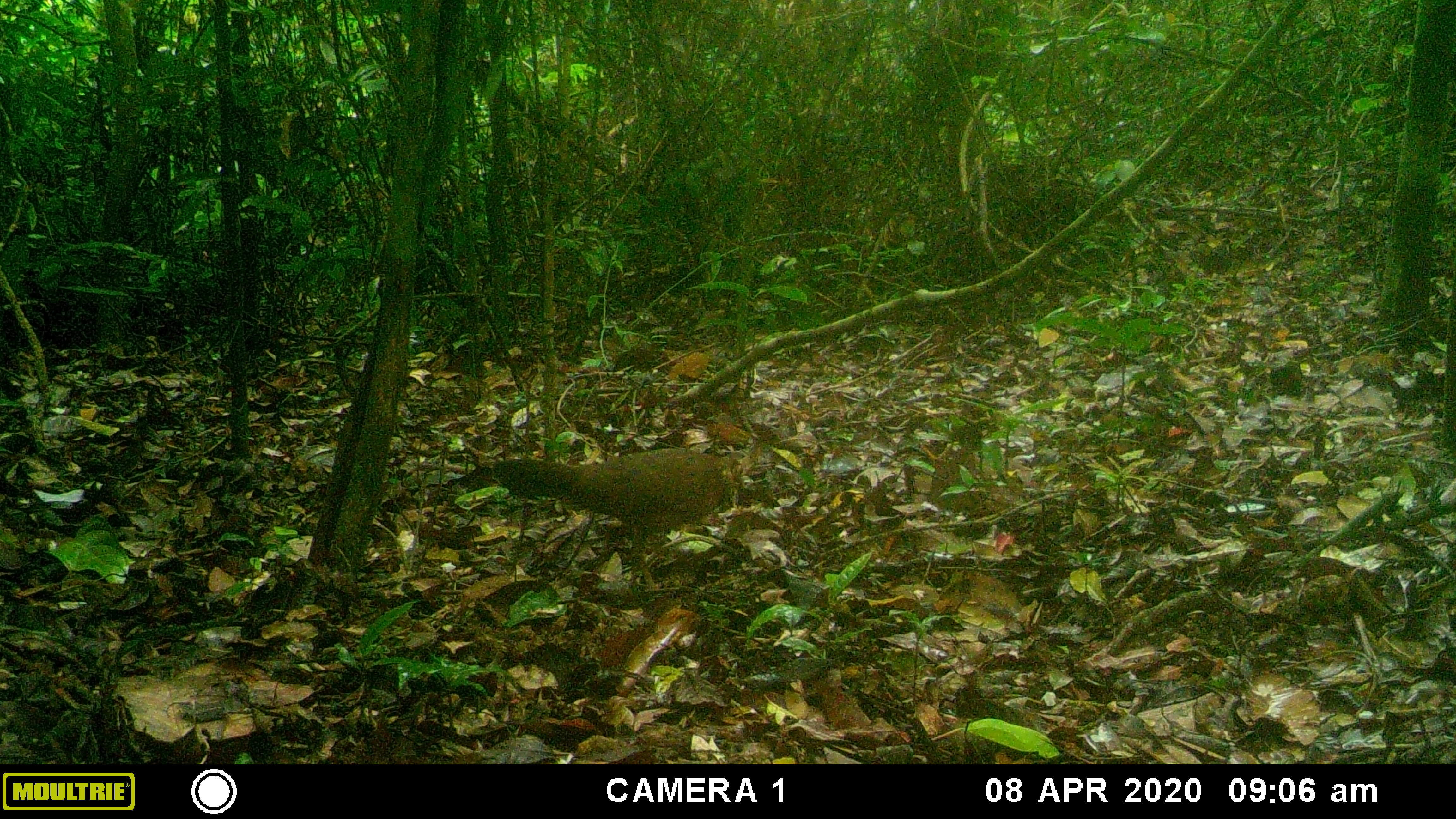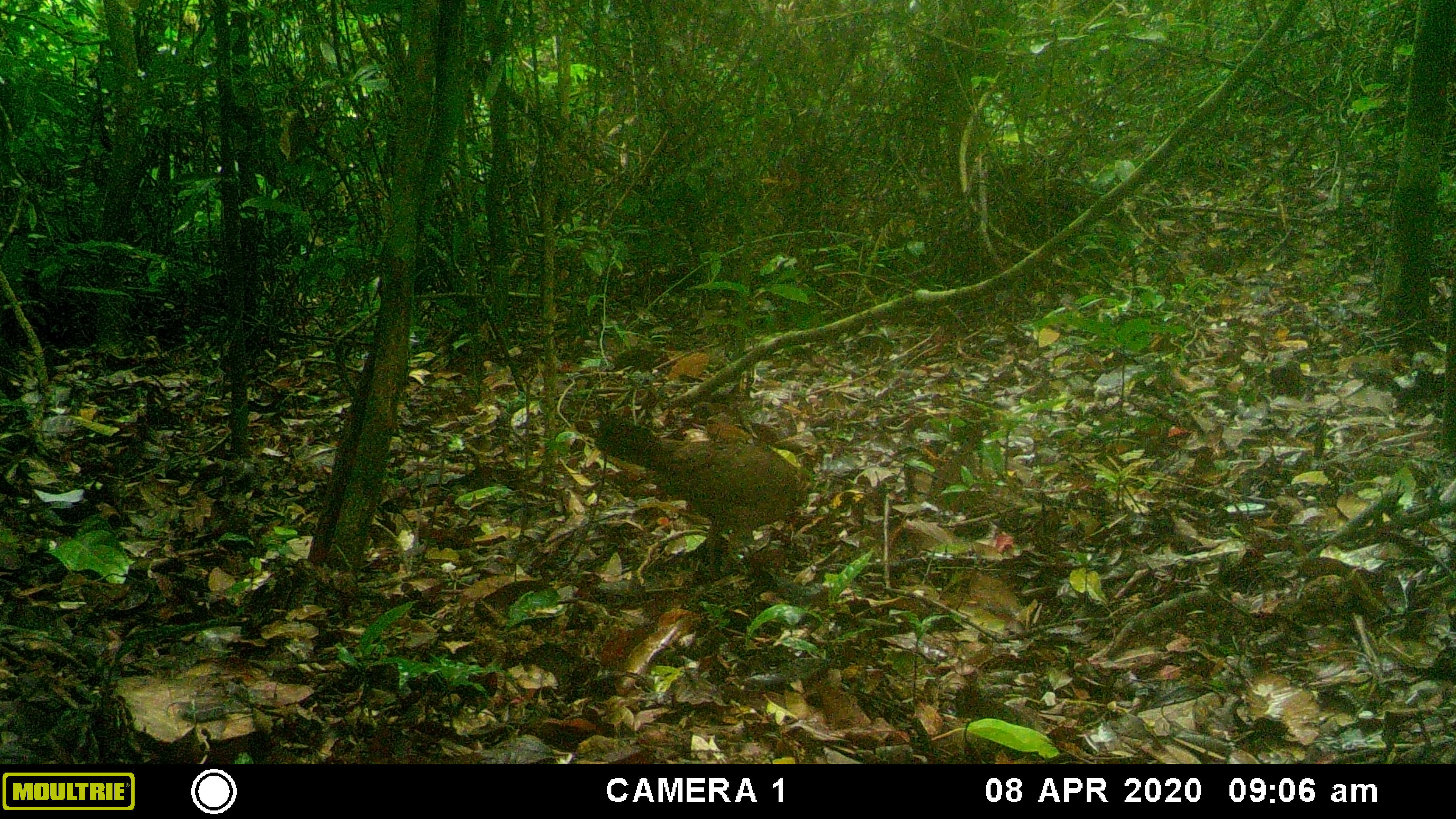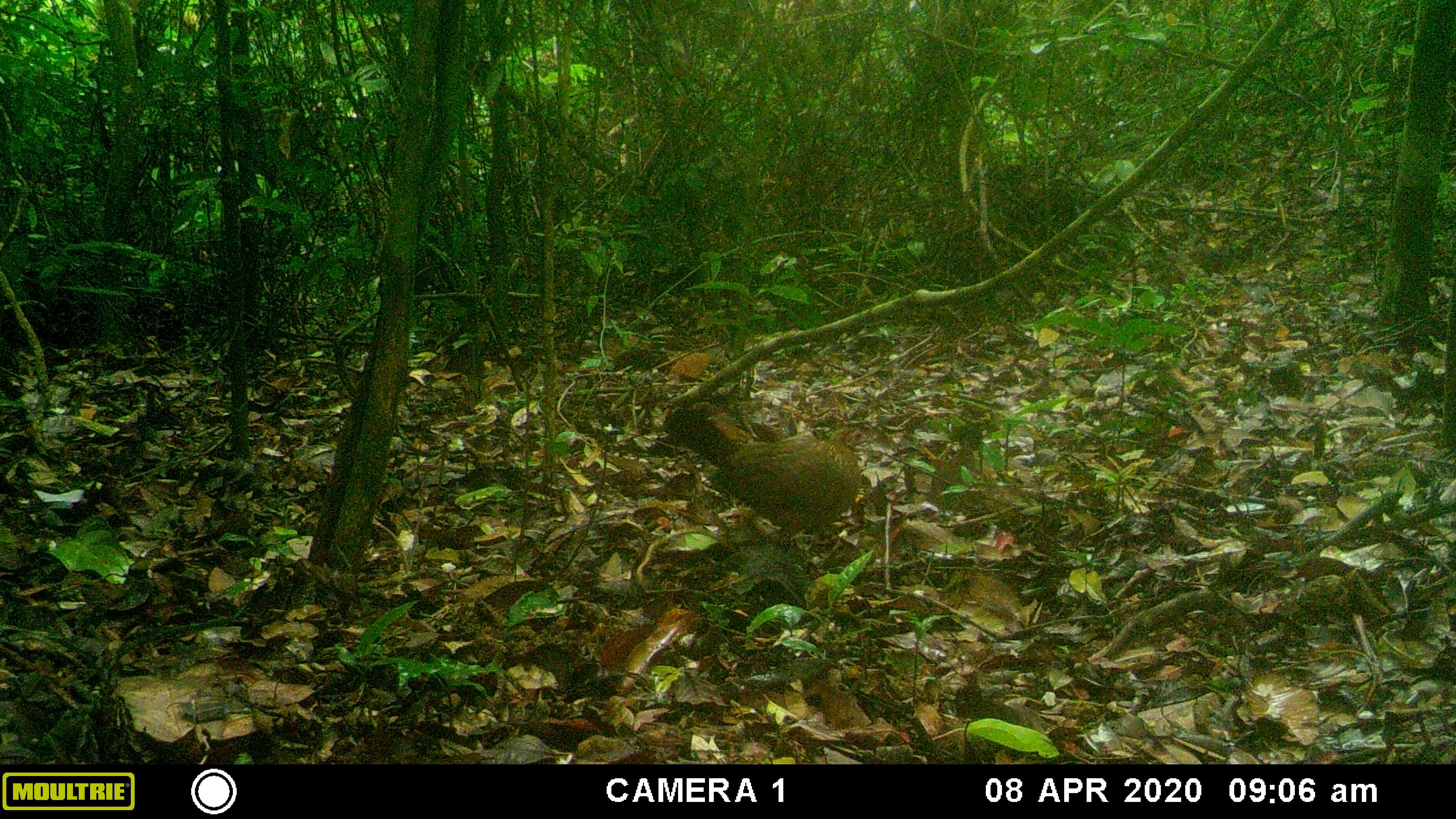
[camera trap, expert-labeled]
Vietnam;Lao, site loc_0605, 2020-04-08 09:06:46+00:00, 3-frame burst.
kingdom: Animalia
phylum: Chordata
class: Aves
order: Galliformes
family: Phasianidae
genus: Gallus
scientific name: Gallus gallus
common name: red junglefowl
Red junglefowl (Gallus gallus). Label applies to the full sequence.